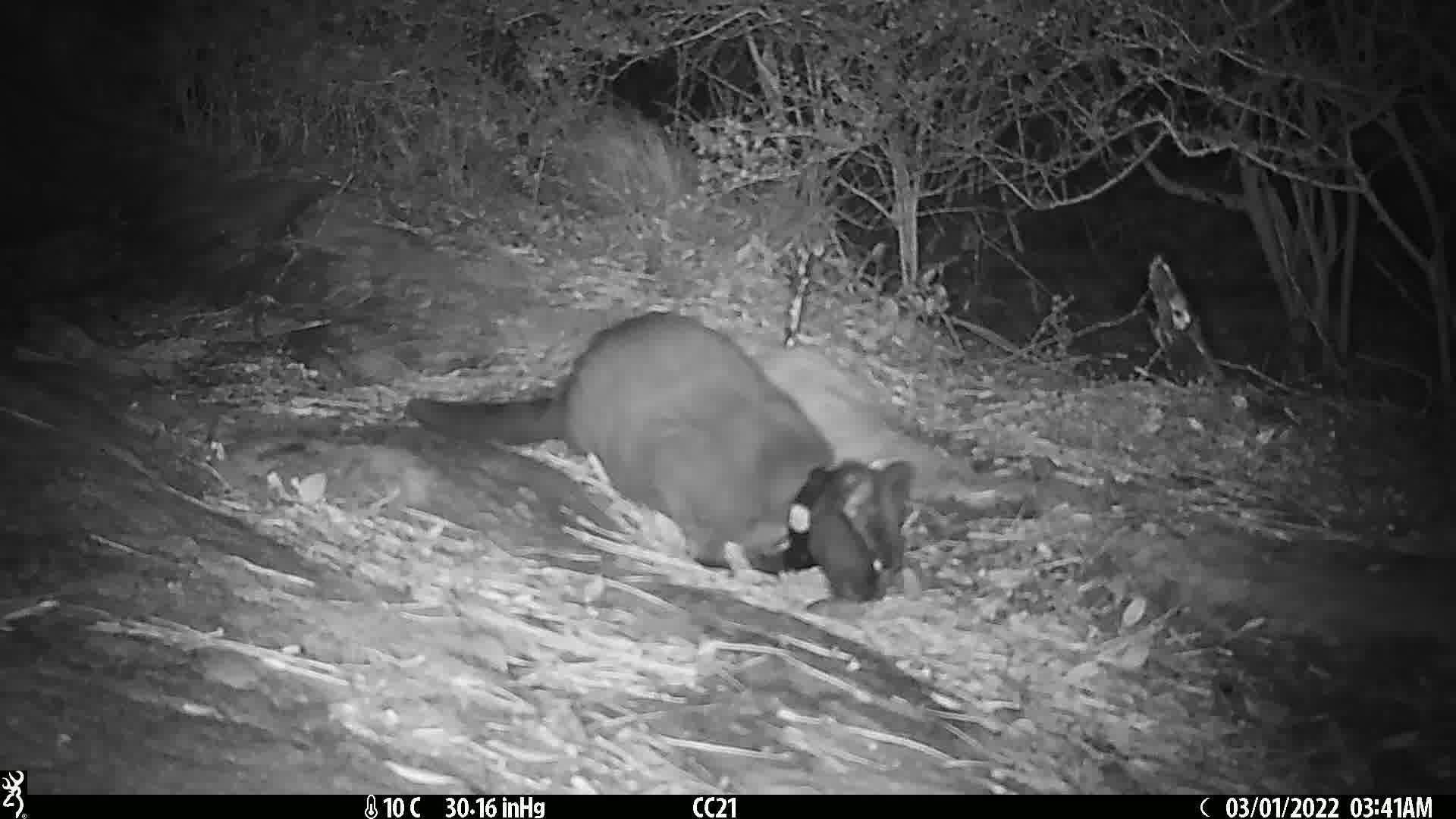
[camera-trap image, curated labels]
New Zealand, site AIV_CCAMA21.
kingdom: Animalia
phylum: Chordata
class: Mammalia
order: Carnivora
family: Felidae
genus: Felis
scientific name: Felis catus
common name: domestic cat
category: cat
Cat (domestic cat) (Felis catus).